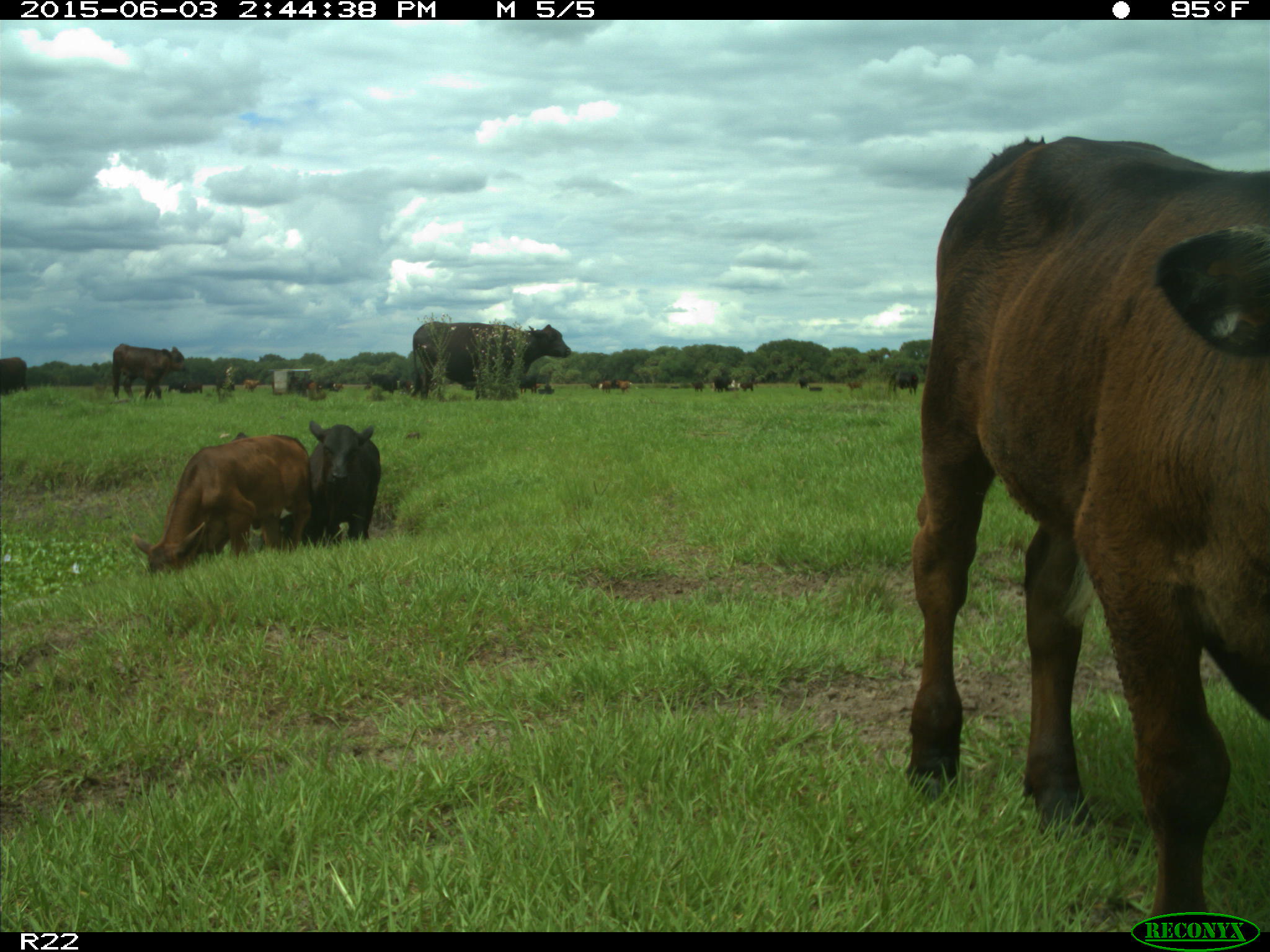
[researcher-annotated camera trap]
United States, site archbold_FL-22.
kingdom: Animalia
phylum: Chordata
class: Mammalia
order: Artiodactyla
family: Bovidae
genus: Bos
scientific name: Bos taurus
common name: domestic cow